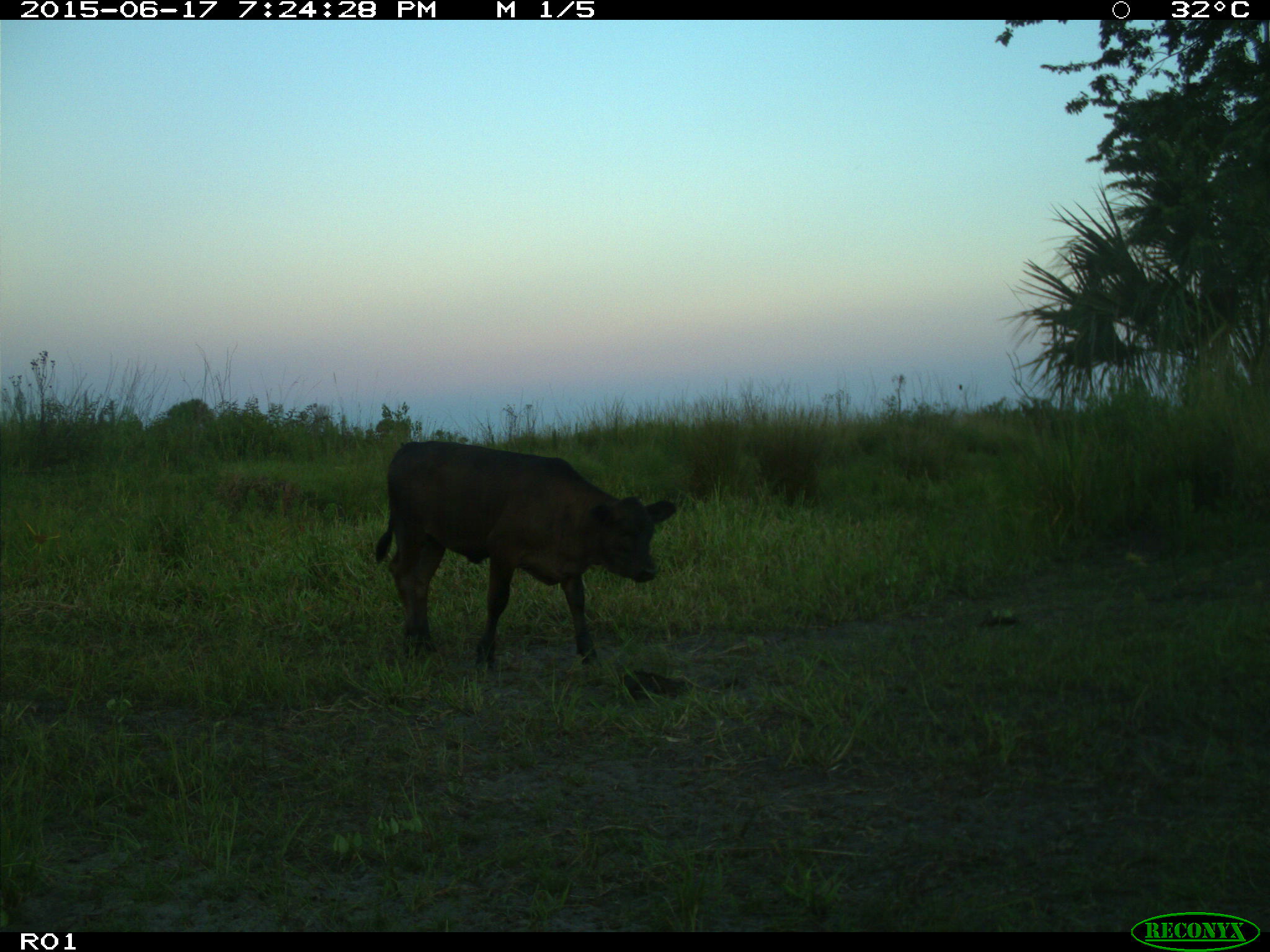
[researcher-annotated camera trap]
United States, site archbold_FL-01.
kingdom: Animalia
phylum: Chordata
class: Mammalia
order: Artiodactyla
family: Bovidae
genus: Bos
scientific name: Bos taurus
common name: domestic cow